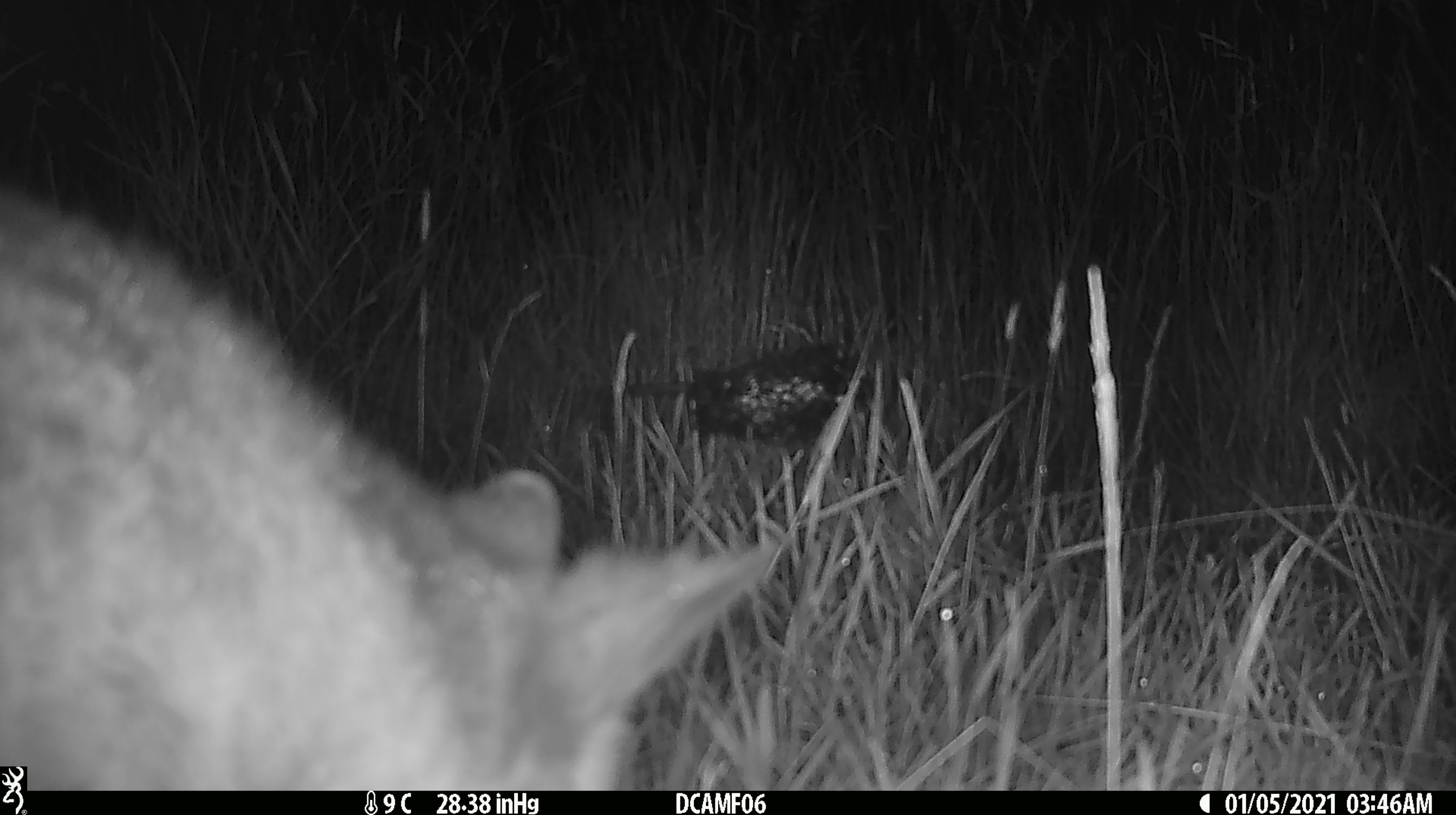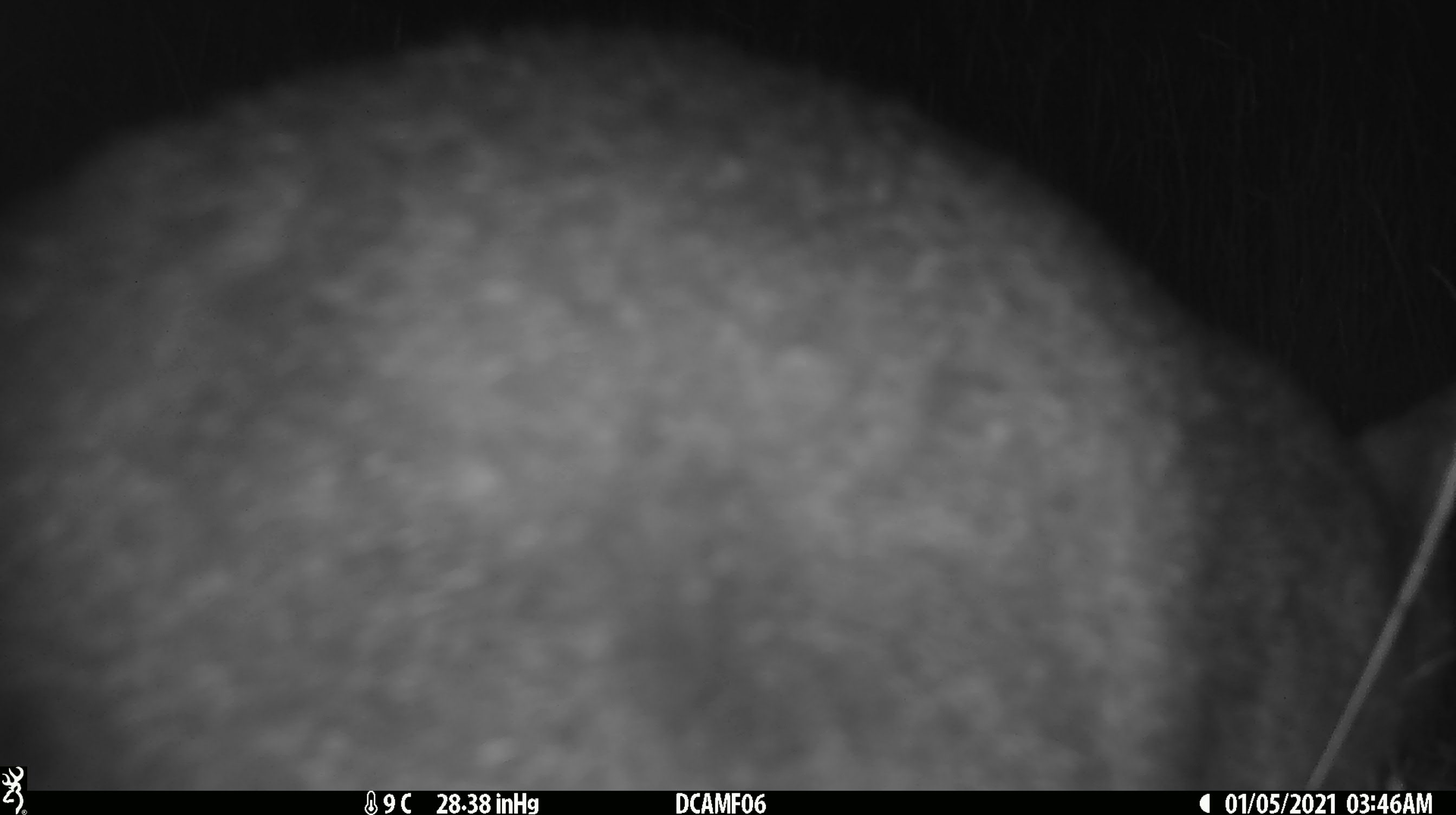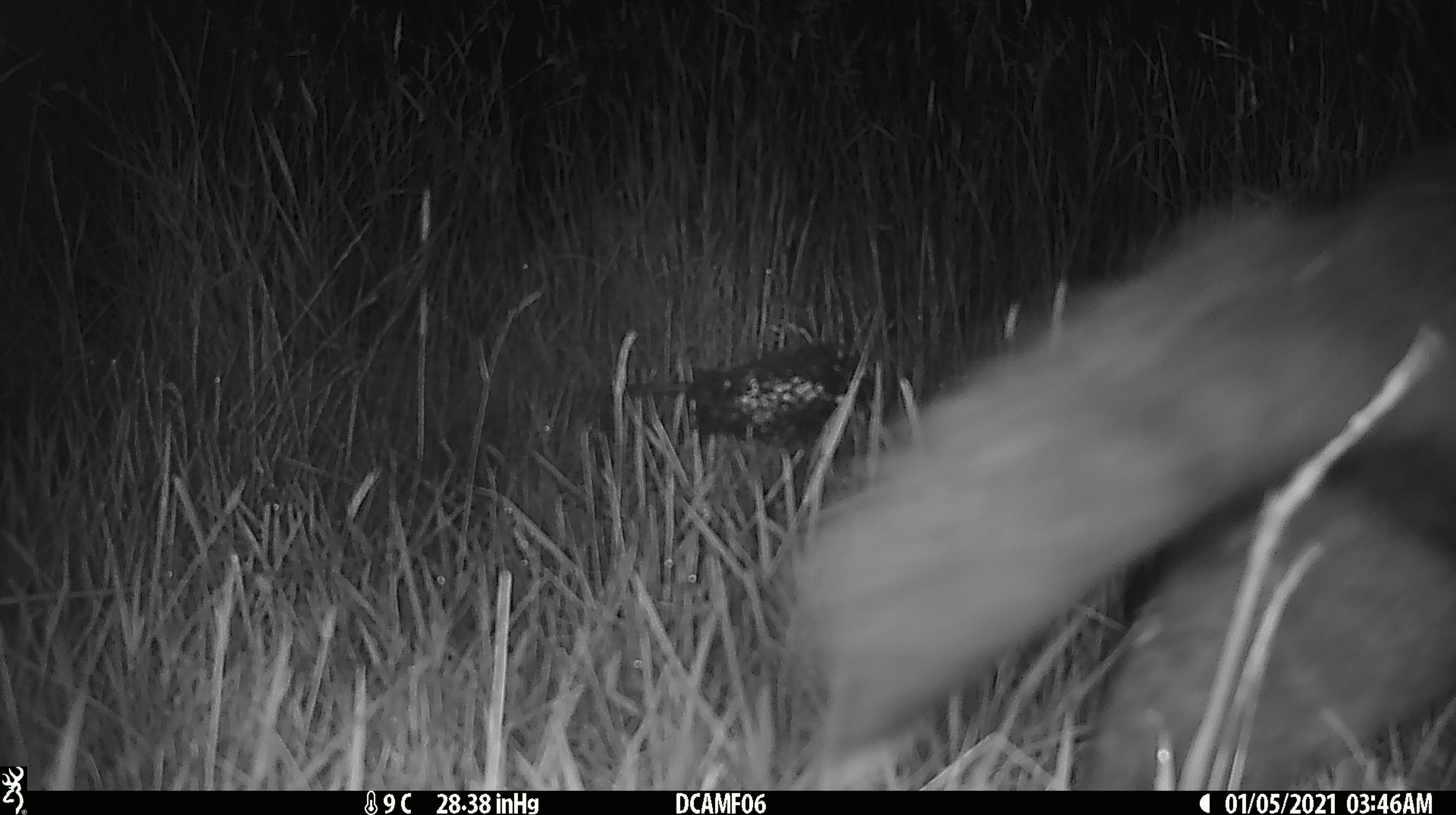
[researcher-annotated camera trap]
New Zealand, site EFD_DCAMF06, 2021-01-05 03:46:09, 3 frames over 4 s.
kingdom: Animalia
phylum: Chordata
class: Mammalia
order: Diprotodontia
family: Phalangeridae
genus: Trichosurus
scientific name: Trichosurus vulpecula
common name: common brushtail possum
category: possum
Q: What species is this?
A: Possum (common brushtail possum) (Trichosurus vulpecula).